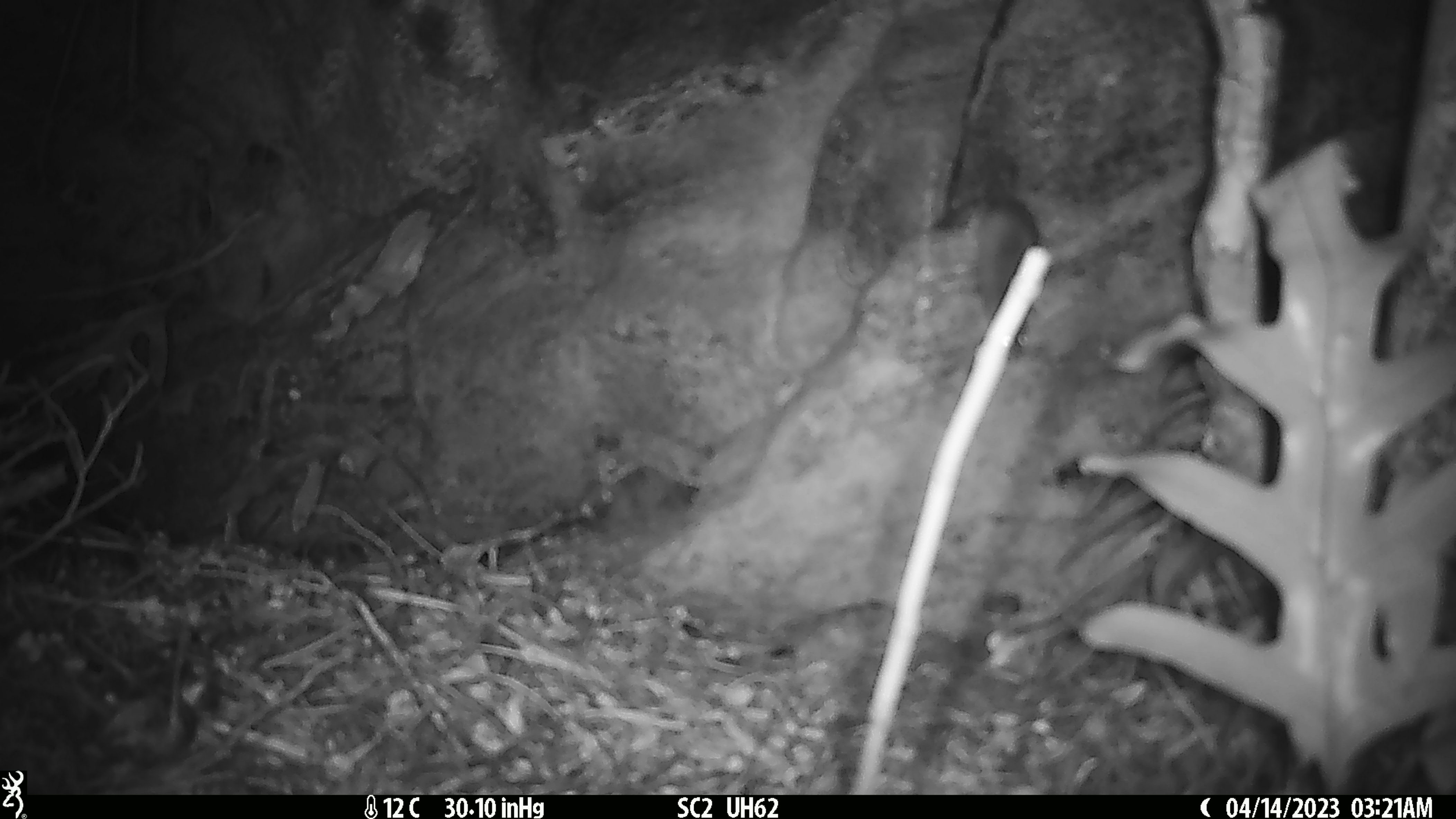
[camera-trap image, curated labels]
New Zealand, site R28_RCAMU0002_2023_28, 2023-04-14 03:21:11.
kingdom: Animalia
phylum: Chordata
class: Mammalia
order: Rodentia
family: Muridae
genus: Mus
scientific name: Mus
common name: mouse